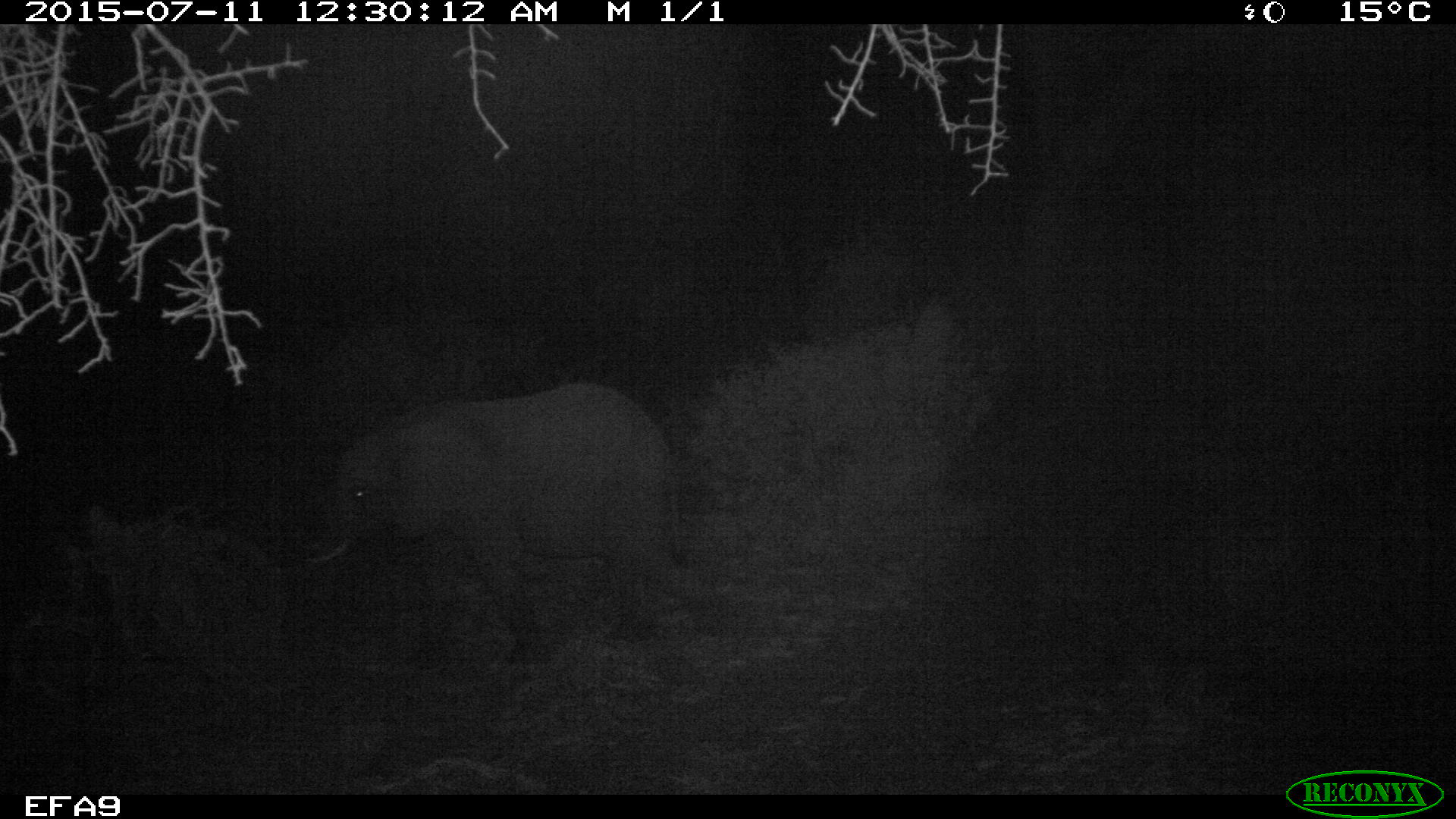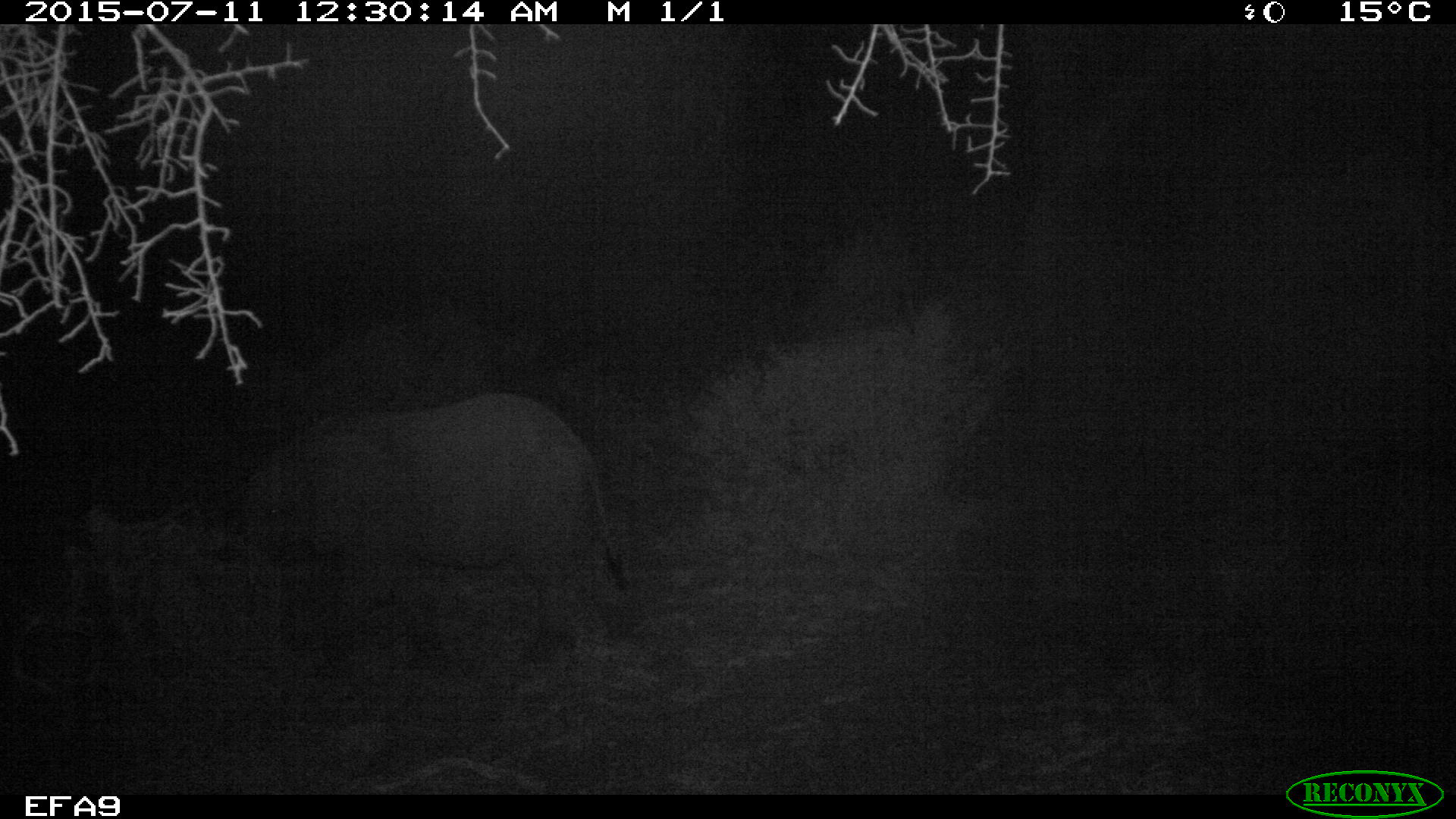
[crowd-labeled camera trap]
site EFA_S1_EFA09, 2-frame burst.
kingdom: Animalia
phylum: Chordata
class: Mammalia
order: Proboscidea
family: Elephantidae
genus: Loxodonta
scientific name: Loxodonta africana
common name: african bush elephant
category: elephant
Elephant (african bush elephant) (Loxodonta africana), count 1. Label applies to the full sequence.